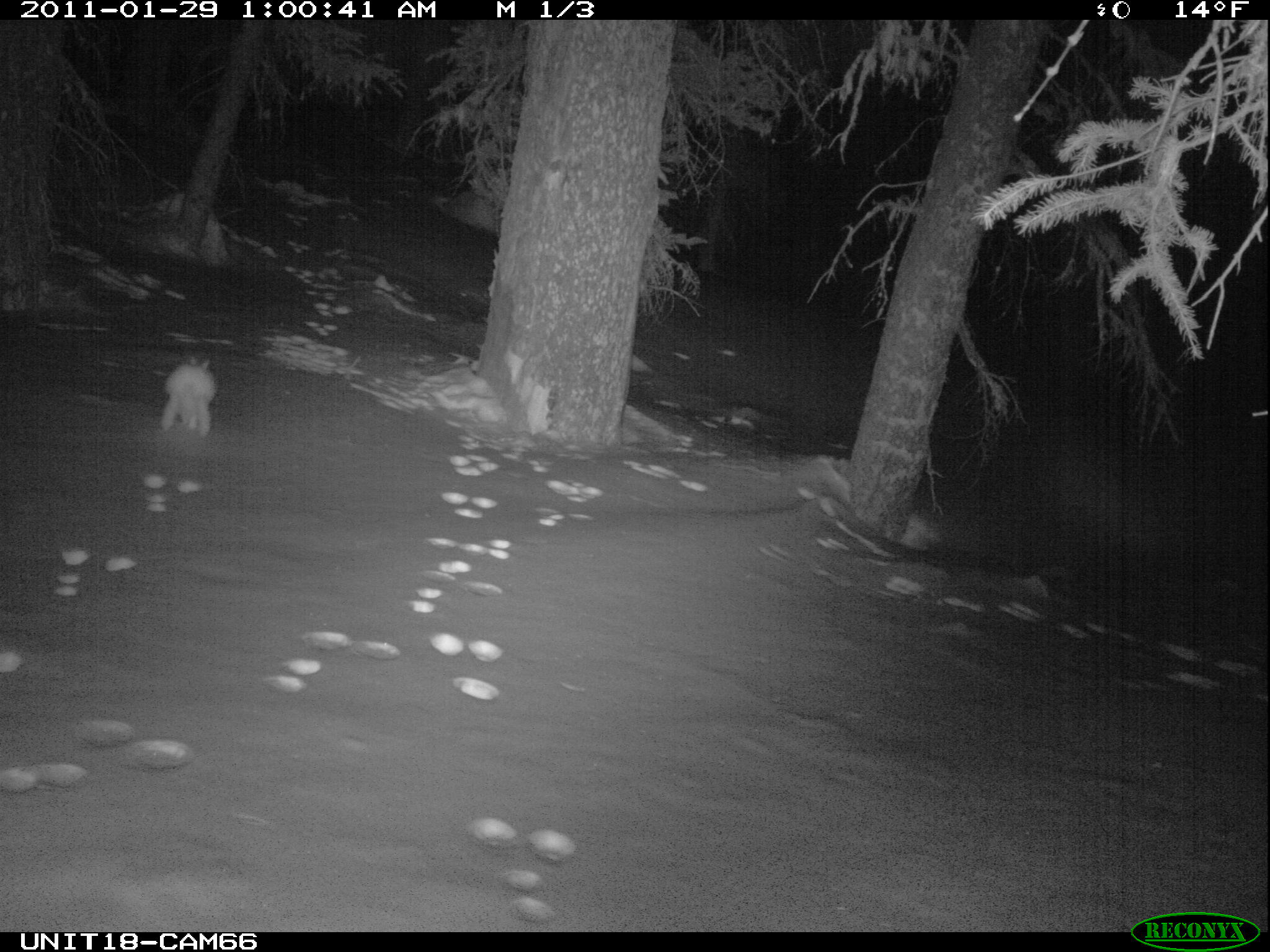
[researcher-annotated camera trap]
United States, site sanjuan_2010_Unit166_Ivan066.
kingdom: Animalia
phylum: Chordata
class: Mammalia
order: Lagomorpha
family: Leporidae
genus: Lepus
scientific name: Lepus americanus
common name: snowshoe hare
Lepus americanus (snowshoe hare).